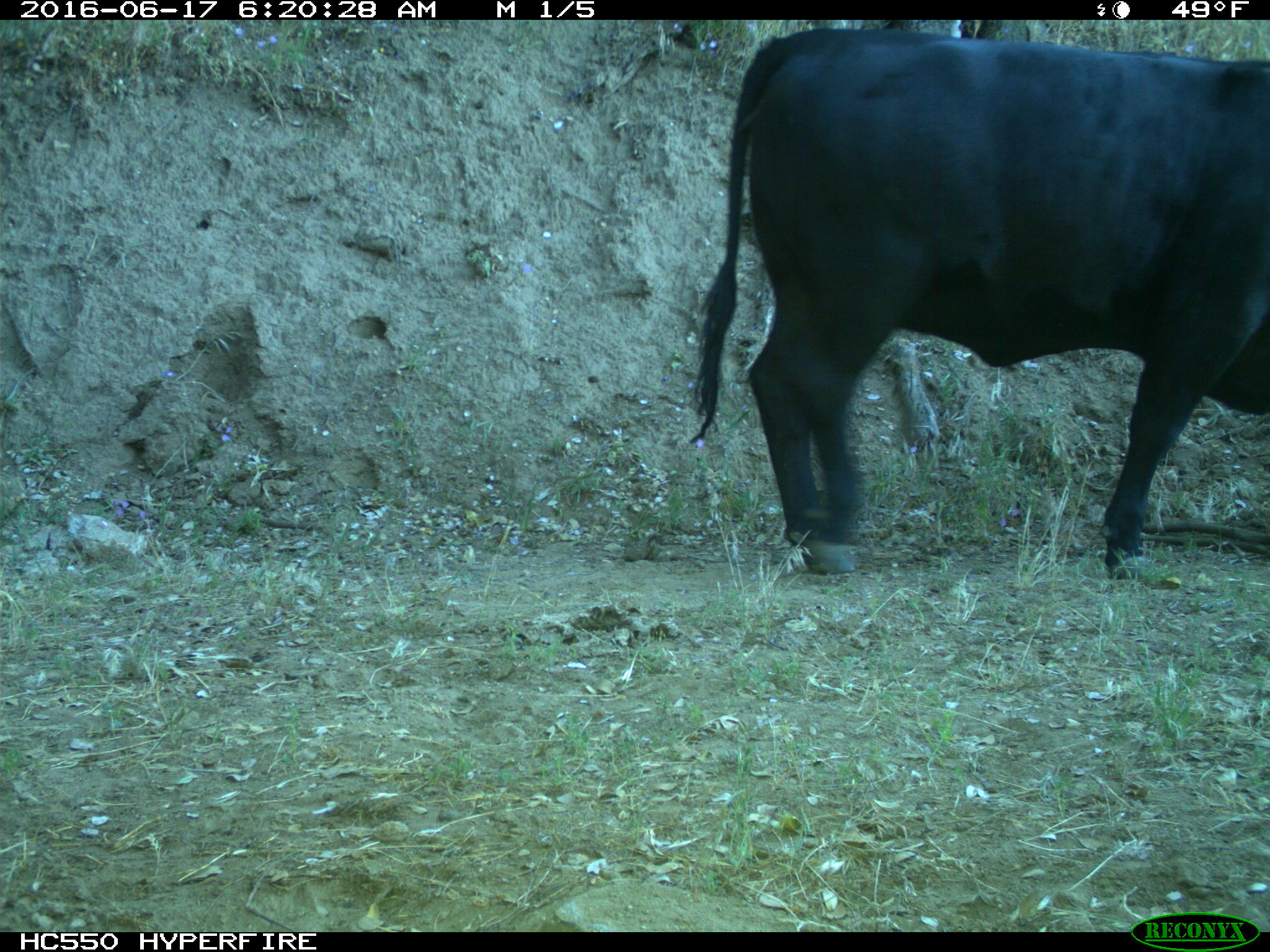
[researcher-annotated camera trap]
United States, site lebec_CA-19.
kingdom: Animalia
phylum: Chordata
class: Mammalia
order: Artiodactyla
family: Bovidae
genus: Bos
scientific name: Bos taurus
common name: domestic cow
Bos taurus (domestic cow).